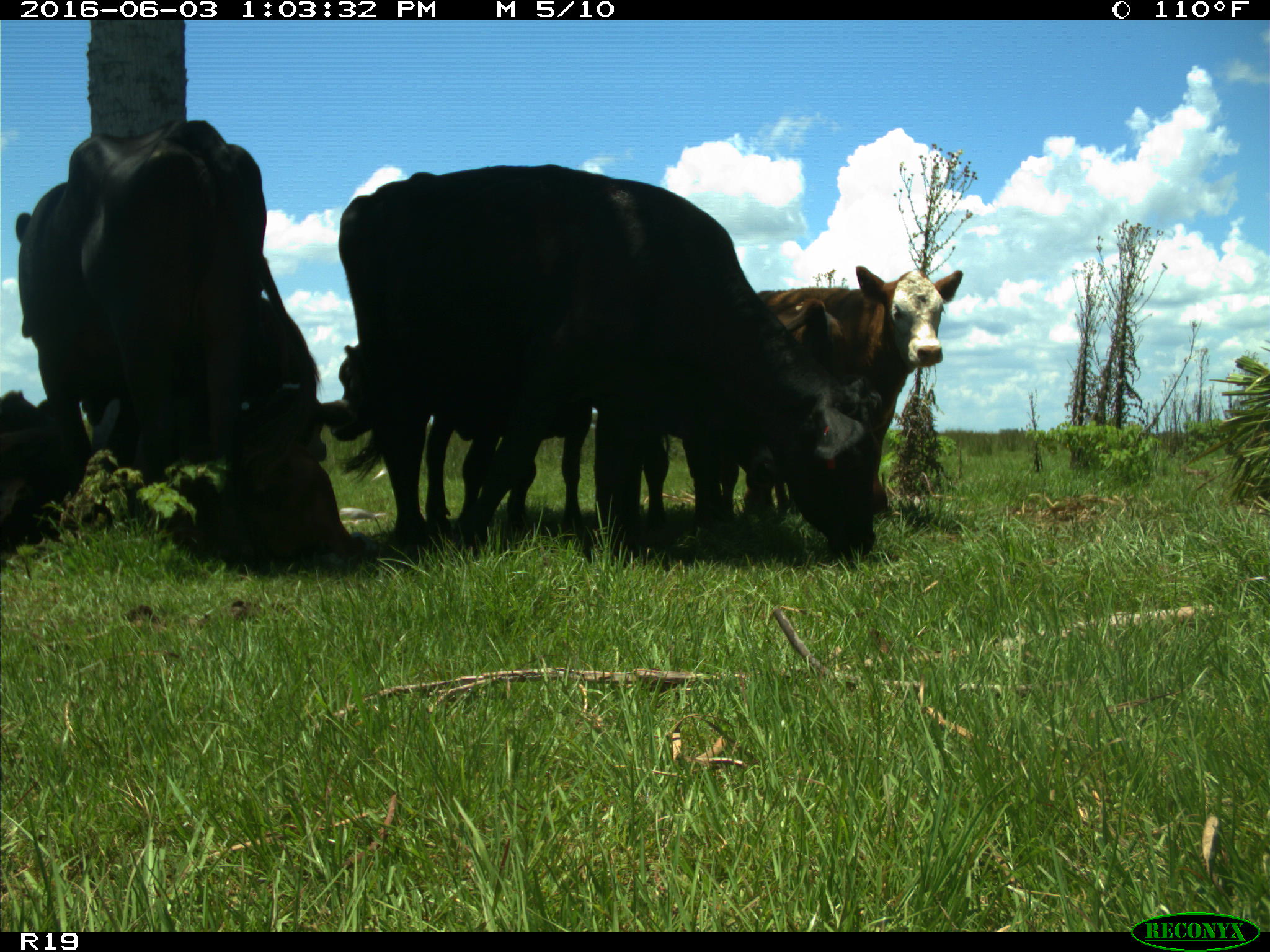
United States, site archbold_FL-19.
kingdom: Animalia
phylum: Chordata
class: Mammalia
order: Artiodactyla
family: Bovidae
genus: Bos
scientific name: Bos taurus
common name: domestic cow